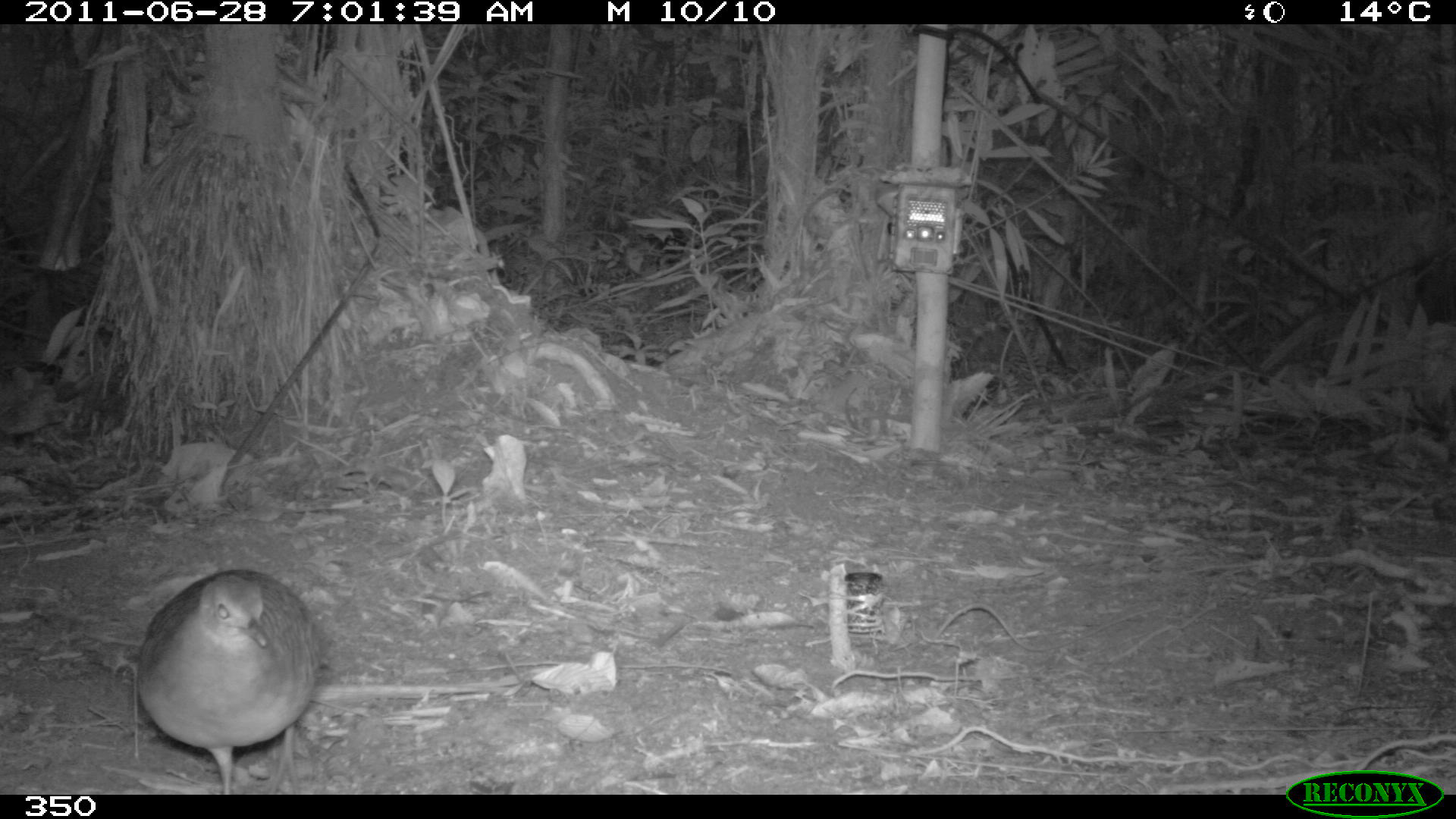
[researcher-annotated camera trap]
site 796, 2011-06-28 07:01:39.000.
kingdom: Animalia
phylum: Chordata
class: Aves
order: Galliformes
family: Phasianidae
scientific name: Phasianidae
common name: quails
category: quail